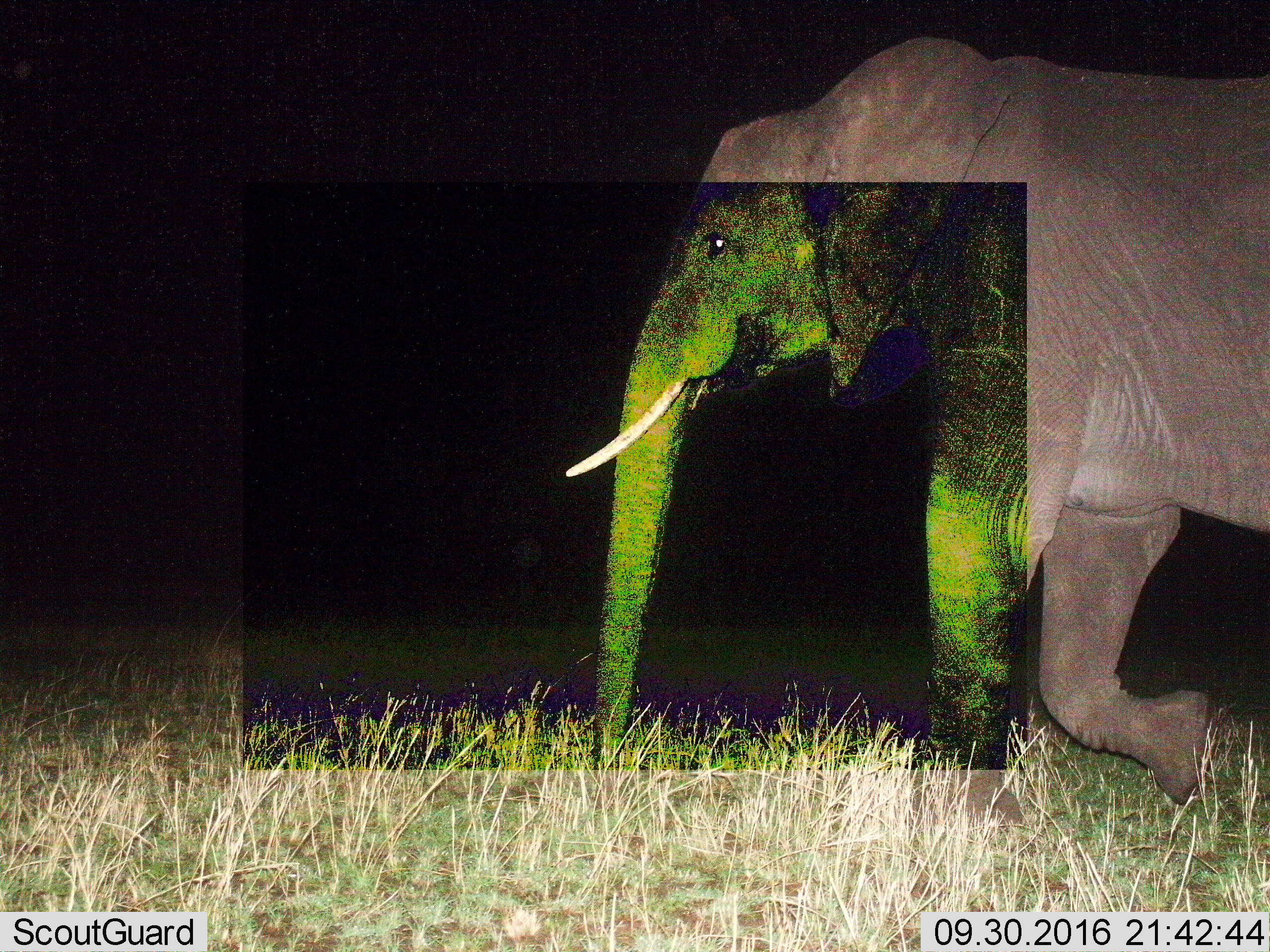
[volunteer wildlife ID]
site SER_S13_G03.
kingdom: Animalia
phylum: Chordata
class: Mammalia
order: Proboscidea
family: Elephantidae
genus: Loxodonta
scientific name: Loxodonta africana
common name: african bush elephant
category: elephant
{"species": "elephant (african bush elephant) (Loxodonta africana)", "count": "1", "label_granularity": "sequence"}